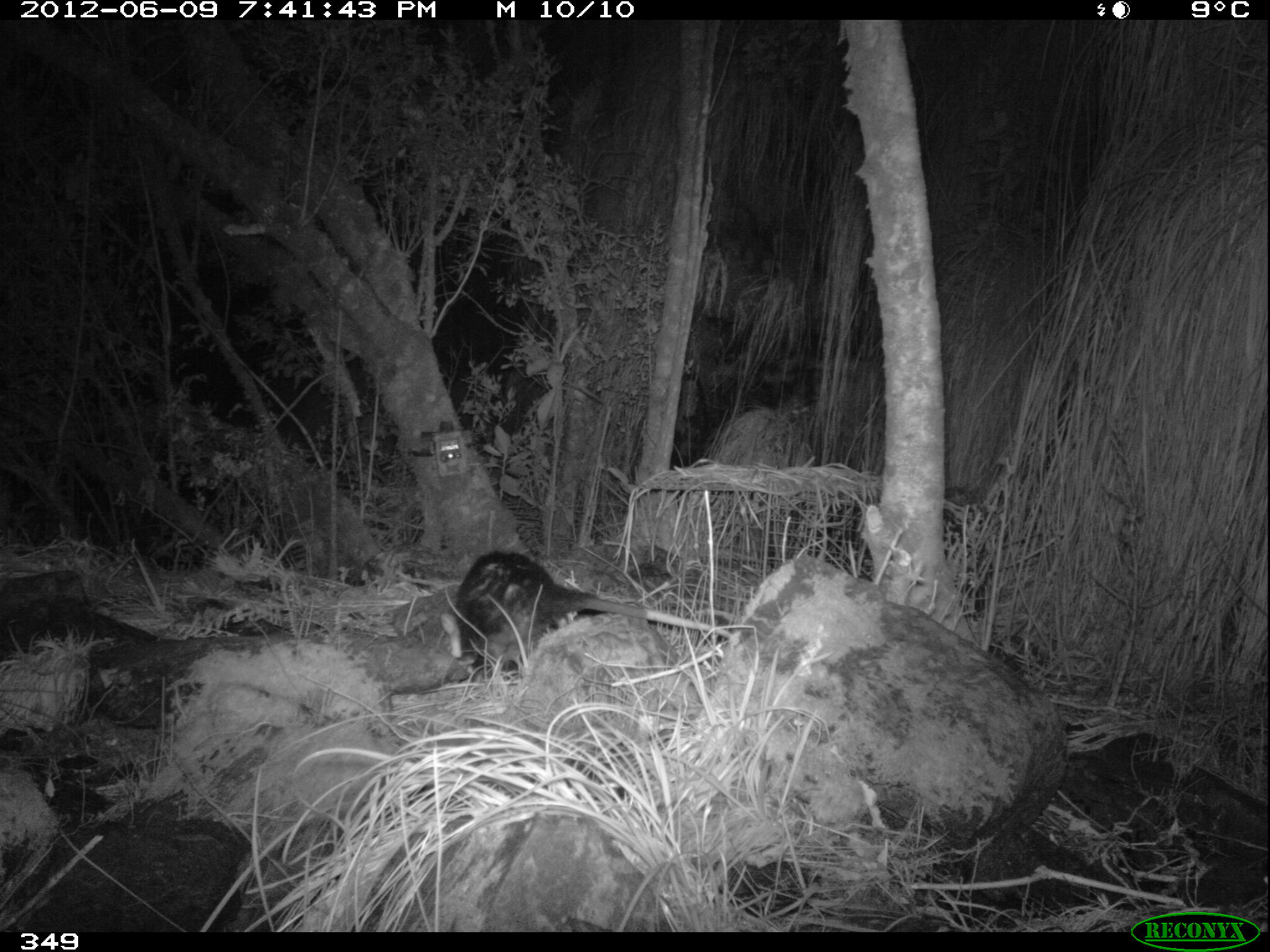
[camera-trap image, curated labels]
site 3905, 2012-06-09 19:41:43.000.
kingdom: Animalia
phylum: Chordata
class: Mammalia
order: Didelphimorphia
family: Didelphidae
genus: Didelphis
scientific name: Didelphis pernigra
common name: andean white-eared opossum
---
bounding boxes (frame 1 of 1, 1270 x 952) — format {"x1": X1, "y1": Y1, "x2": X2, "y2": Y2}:
didelphis pernigra: {"x1": 438, "y1": 548, "x2": 736, "y2": 690}